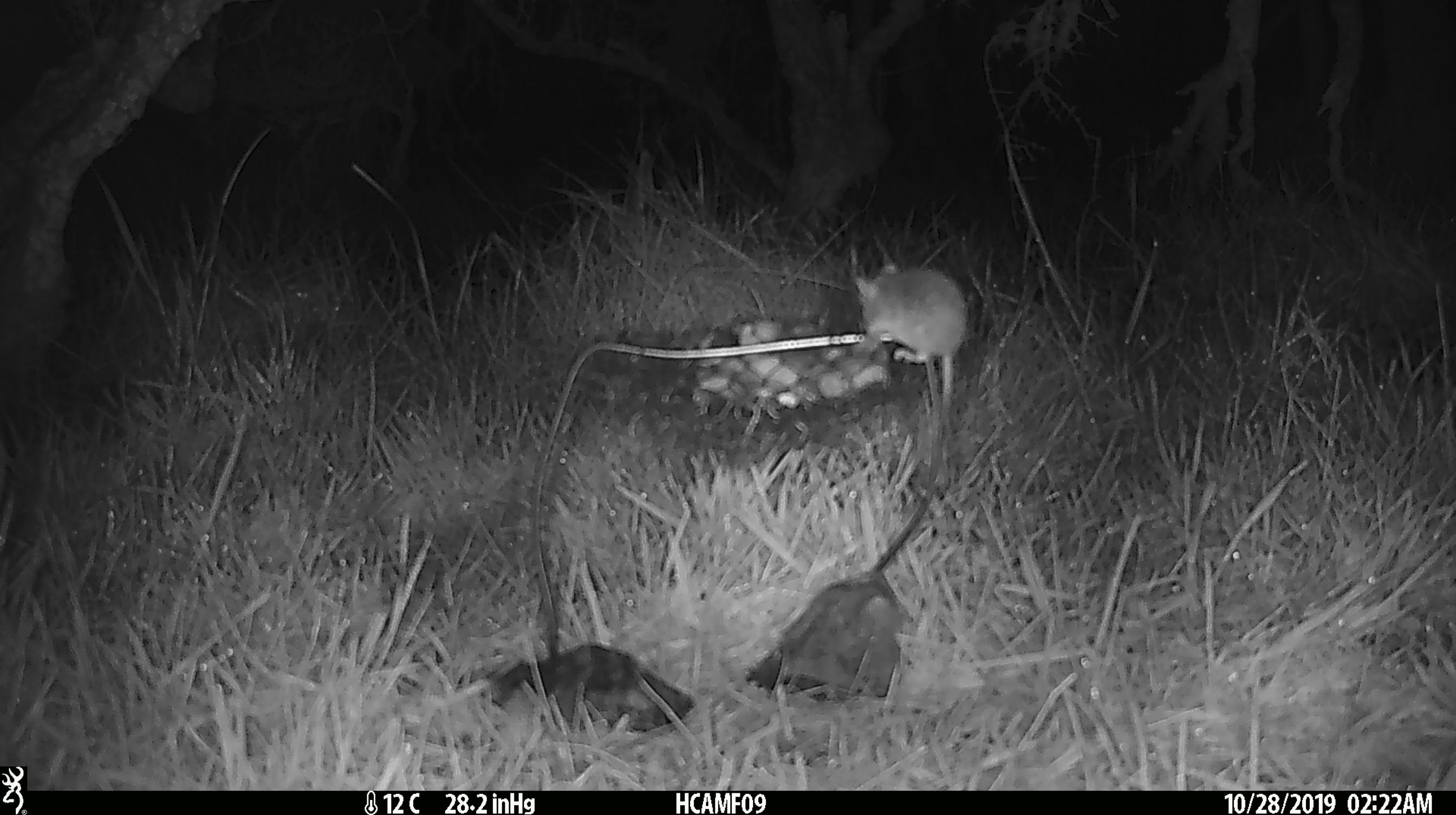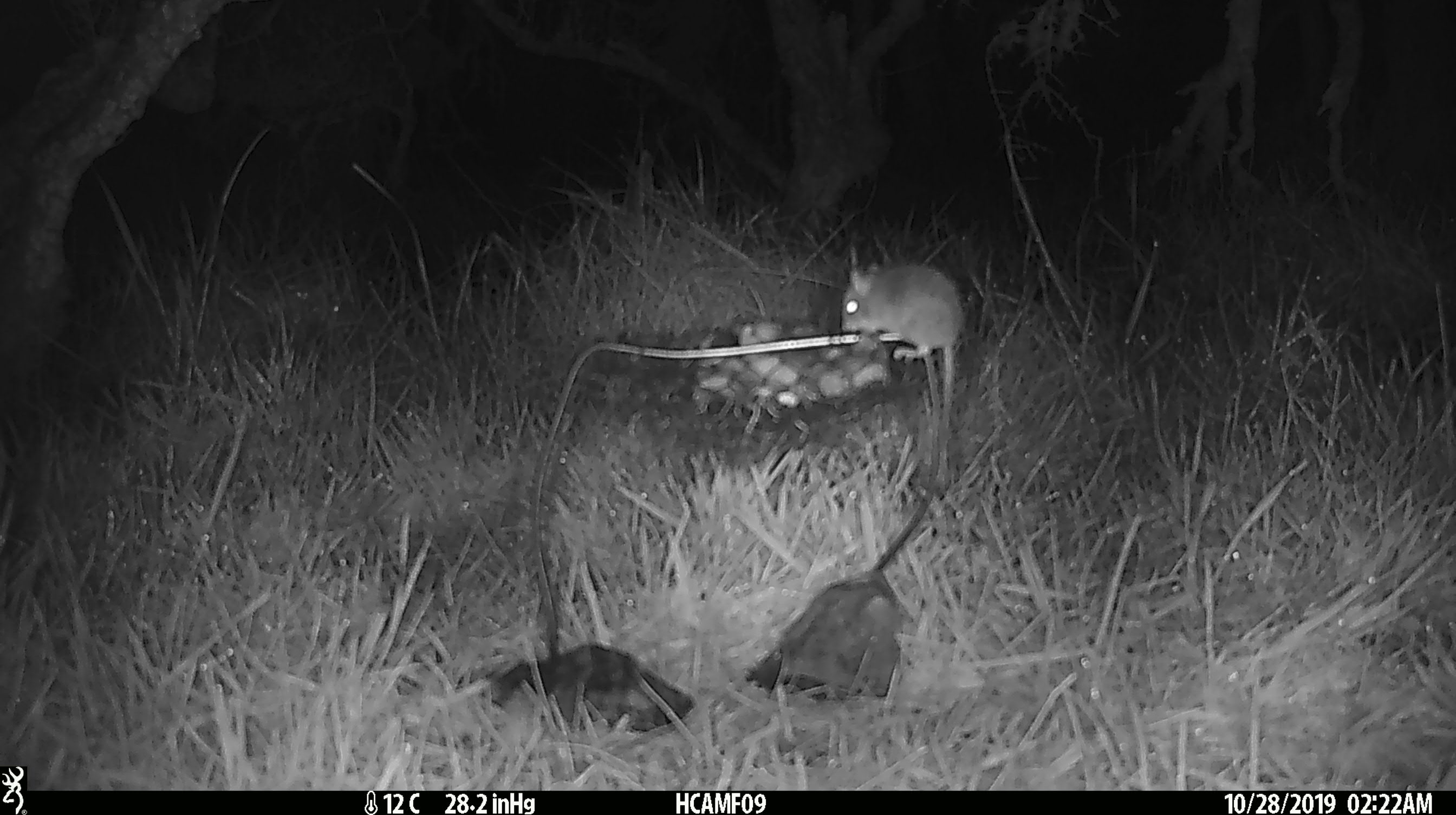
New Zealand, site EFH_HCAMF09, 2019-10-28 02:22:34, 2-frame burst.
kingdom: Animalia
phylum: Chordata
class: Mammalia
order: Rodentia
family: Muridae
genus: Mus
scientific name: Mus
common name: mouse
Mouse (Mus).